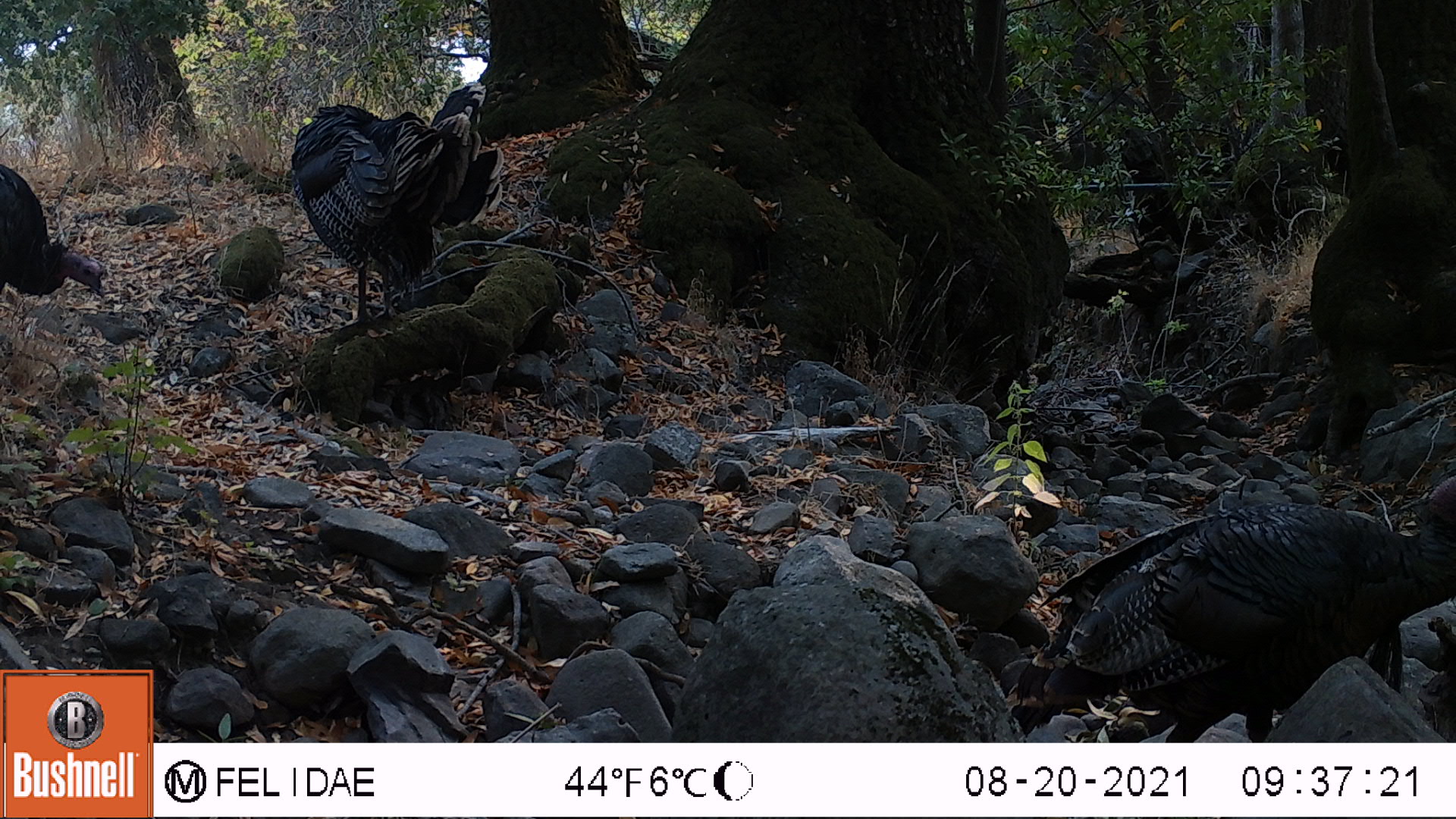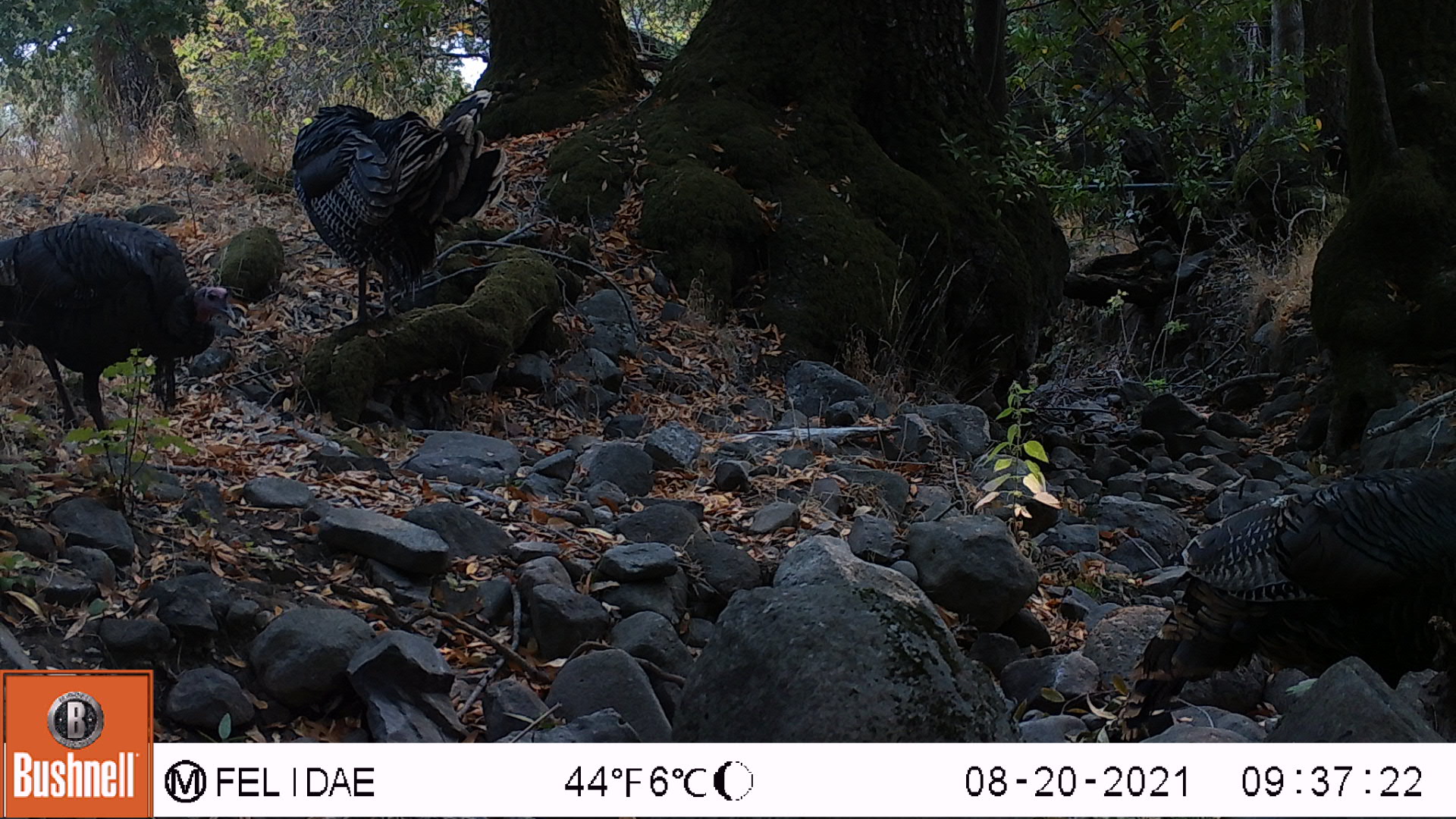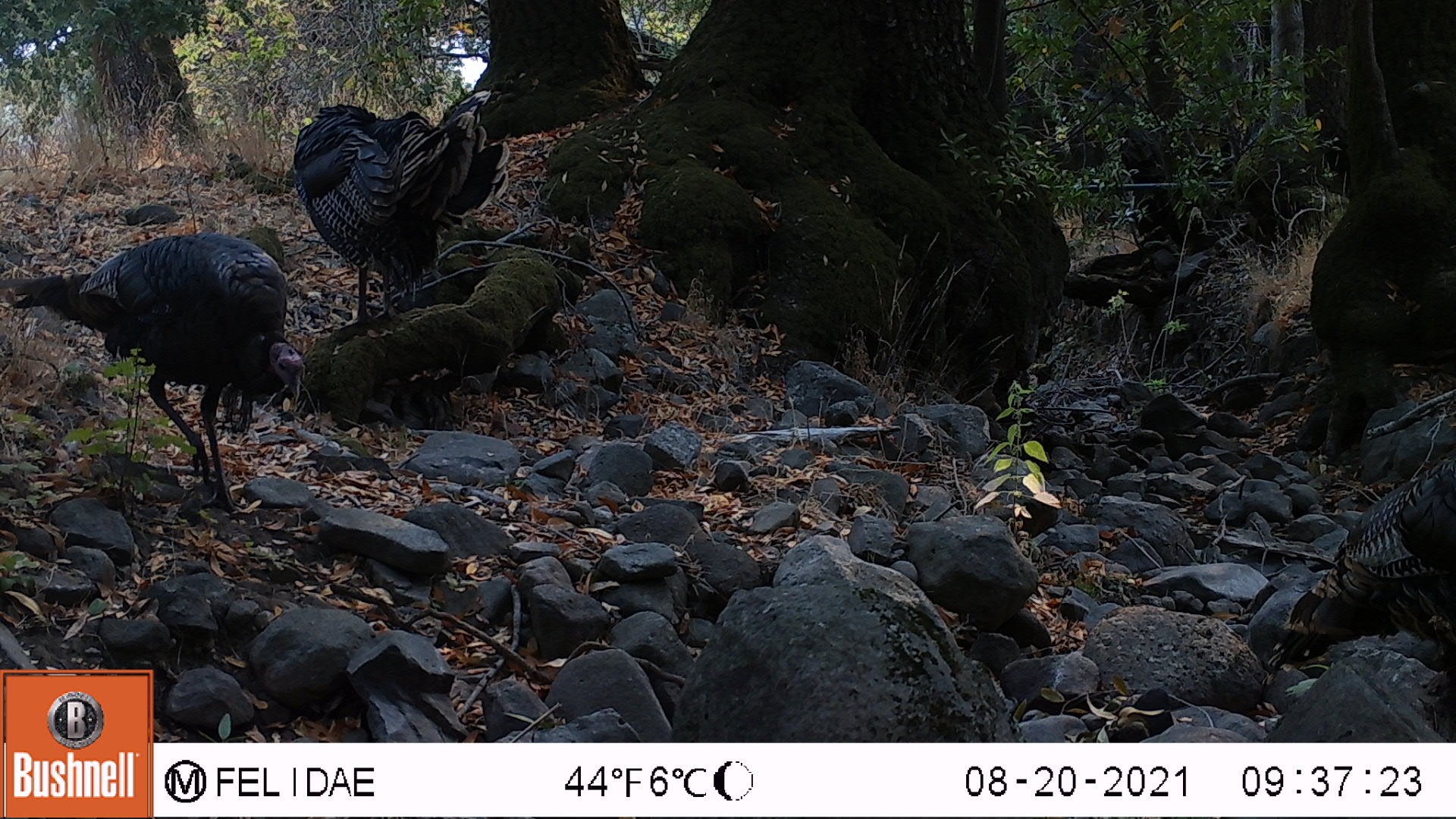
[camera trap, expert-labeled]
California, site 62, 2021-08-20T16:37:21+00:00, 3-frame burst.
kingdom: Animalia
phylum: Chordata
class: Aves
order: Galliformes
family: Phasianidae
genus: Meleagris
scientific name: Meleagris gallopavo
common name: turkey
Turkey (Meleagris gallopavo).